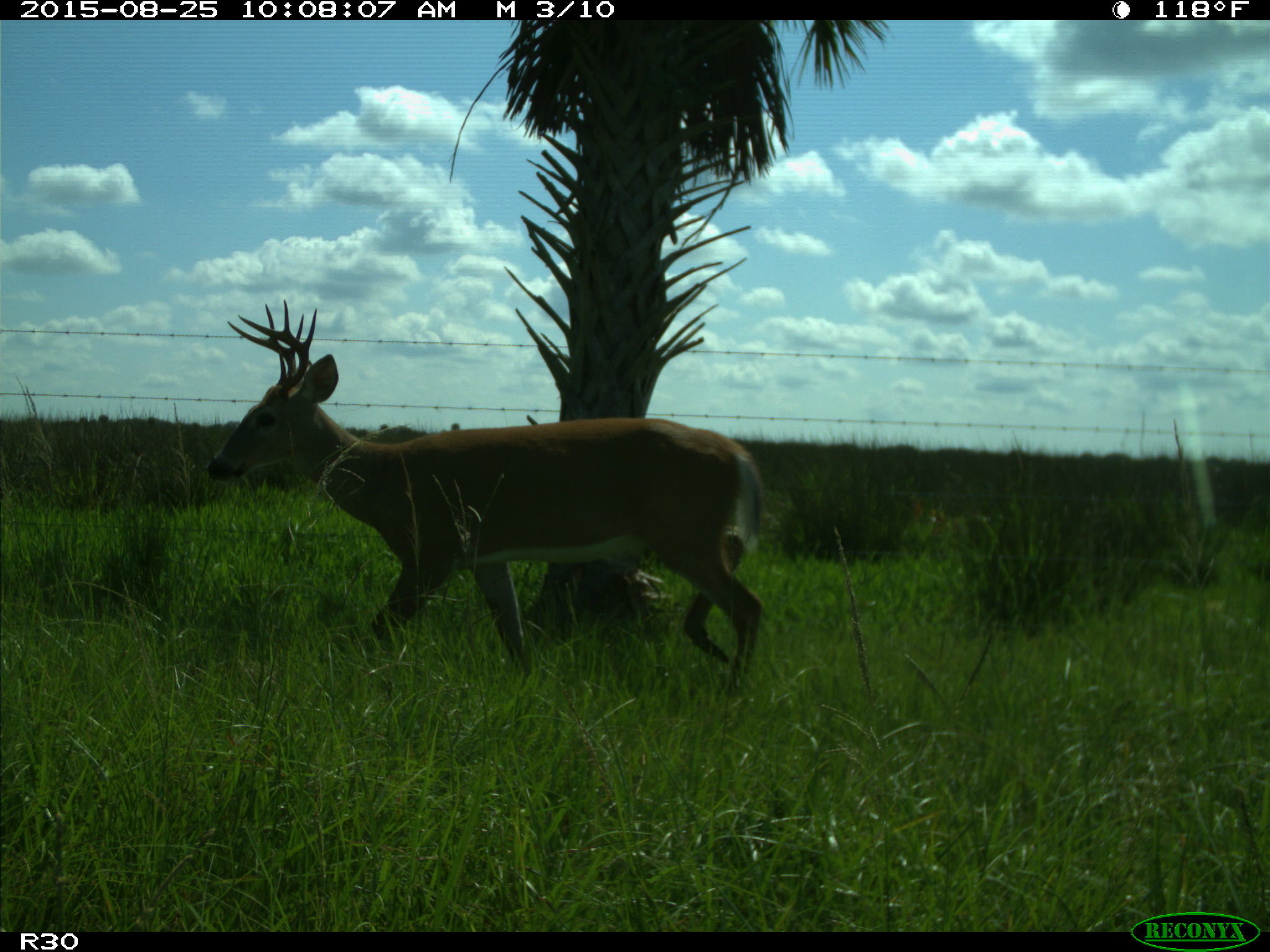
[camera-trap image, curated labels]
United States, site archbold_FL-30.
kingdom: Animalia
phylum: Chordata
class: Mammalia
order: Artiodactyla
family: Cervidae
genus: Odocoileus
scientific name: Odocoileus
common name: deer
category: unidentified deer